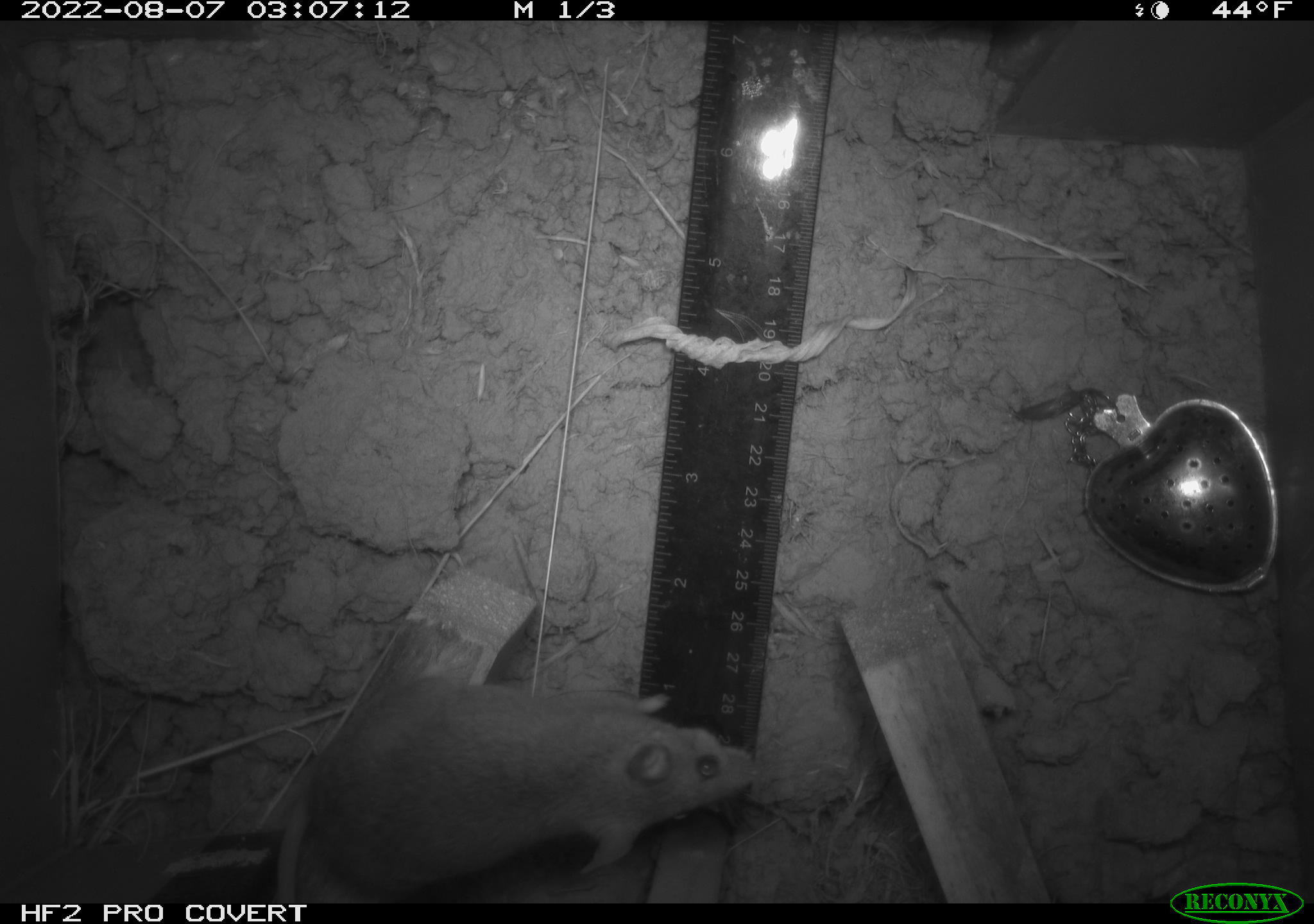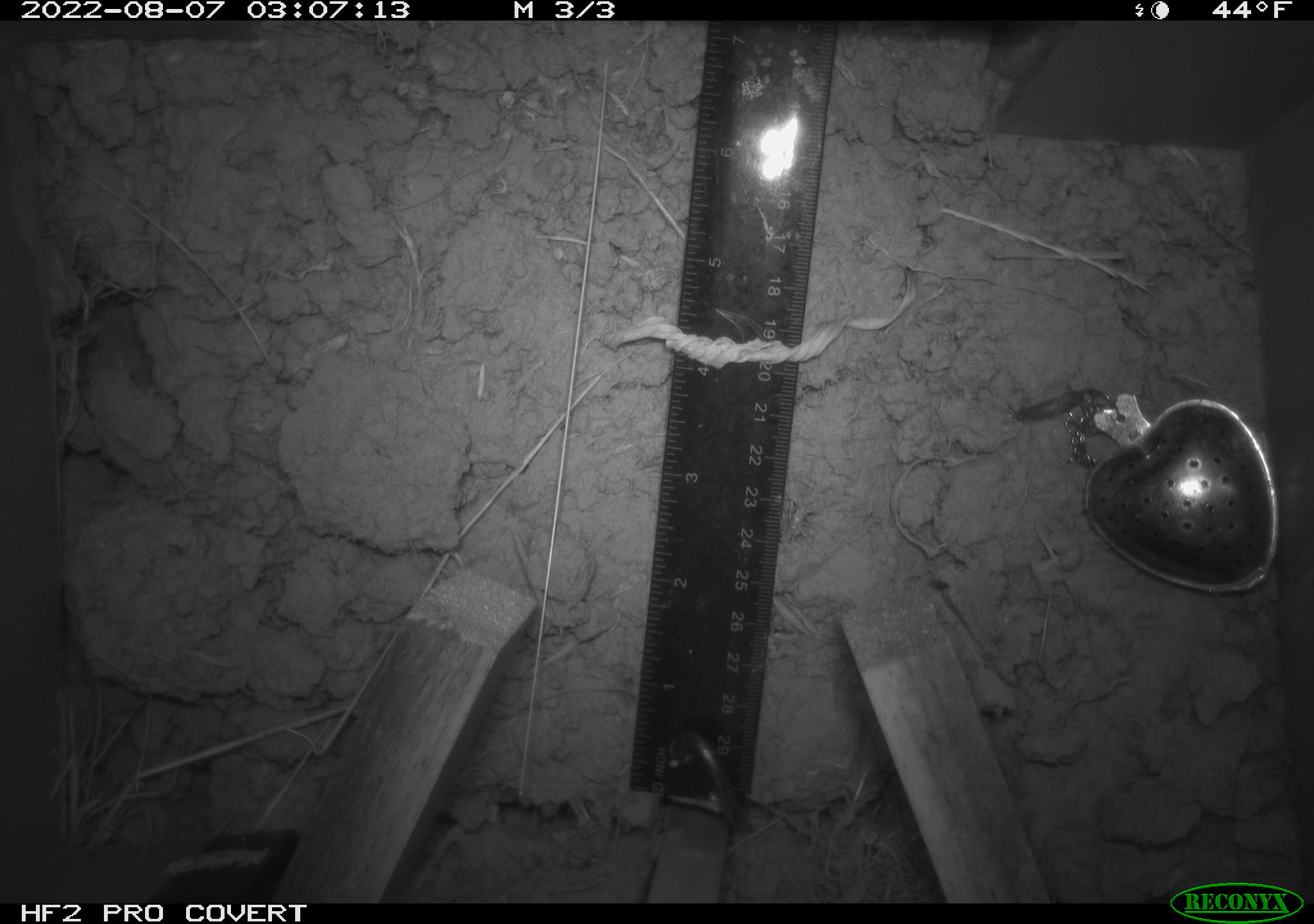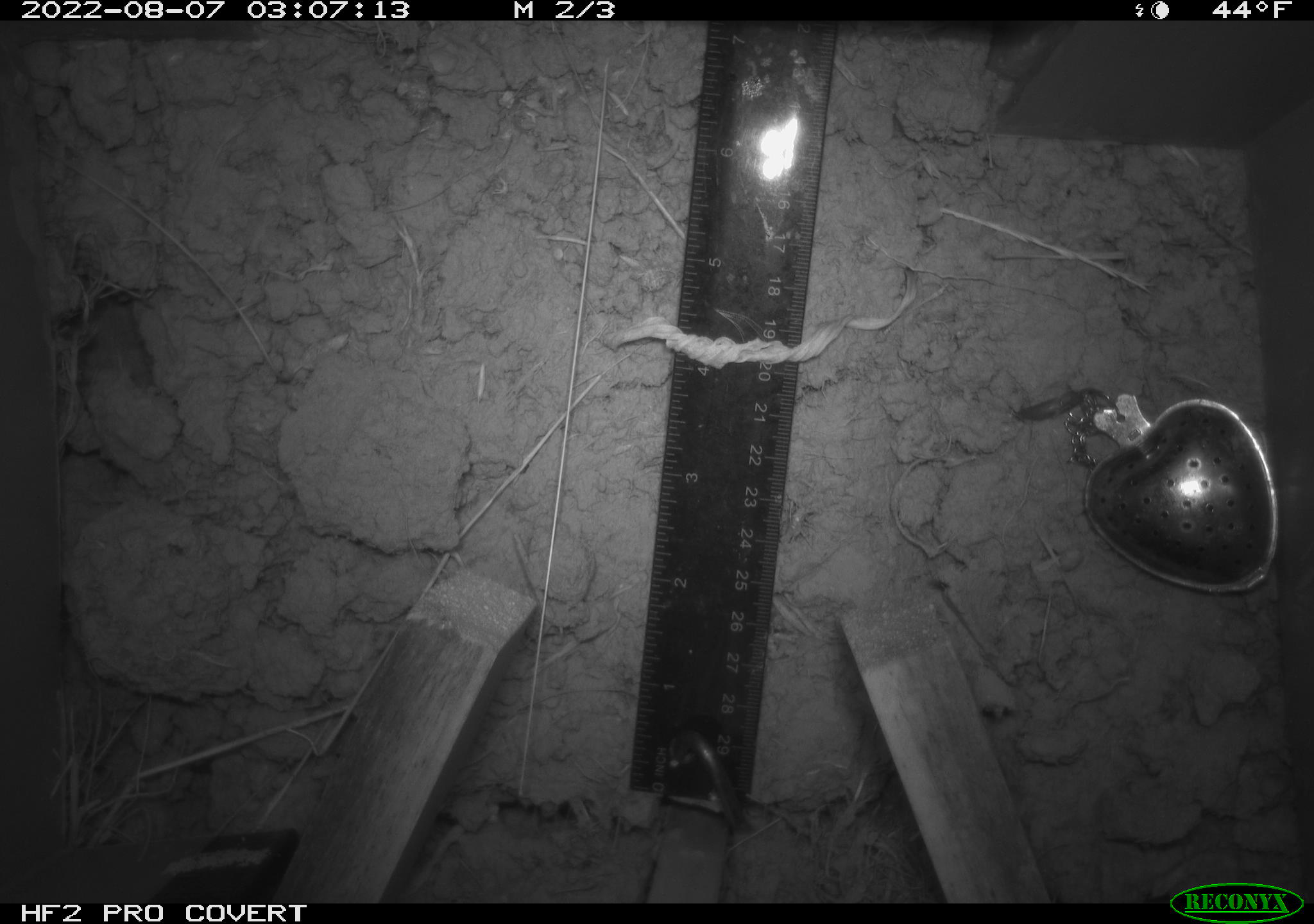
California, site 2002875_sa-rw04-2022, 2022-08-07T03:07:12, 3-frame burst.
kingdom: Animalia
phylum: Chordata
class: Mammalia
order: Rodentia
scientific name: Rodentia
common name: mouse species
Mouse species (Rodentia).